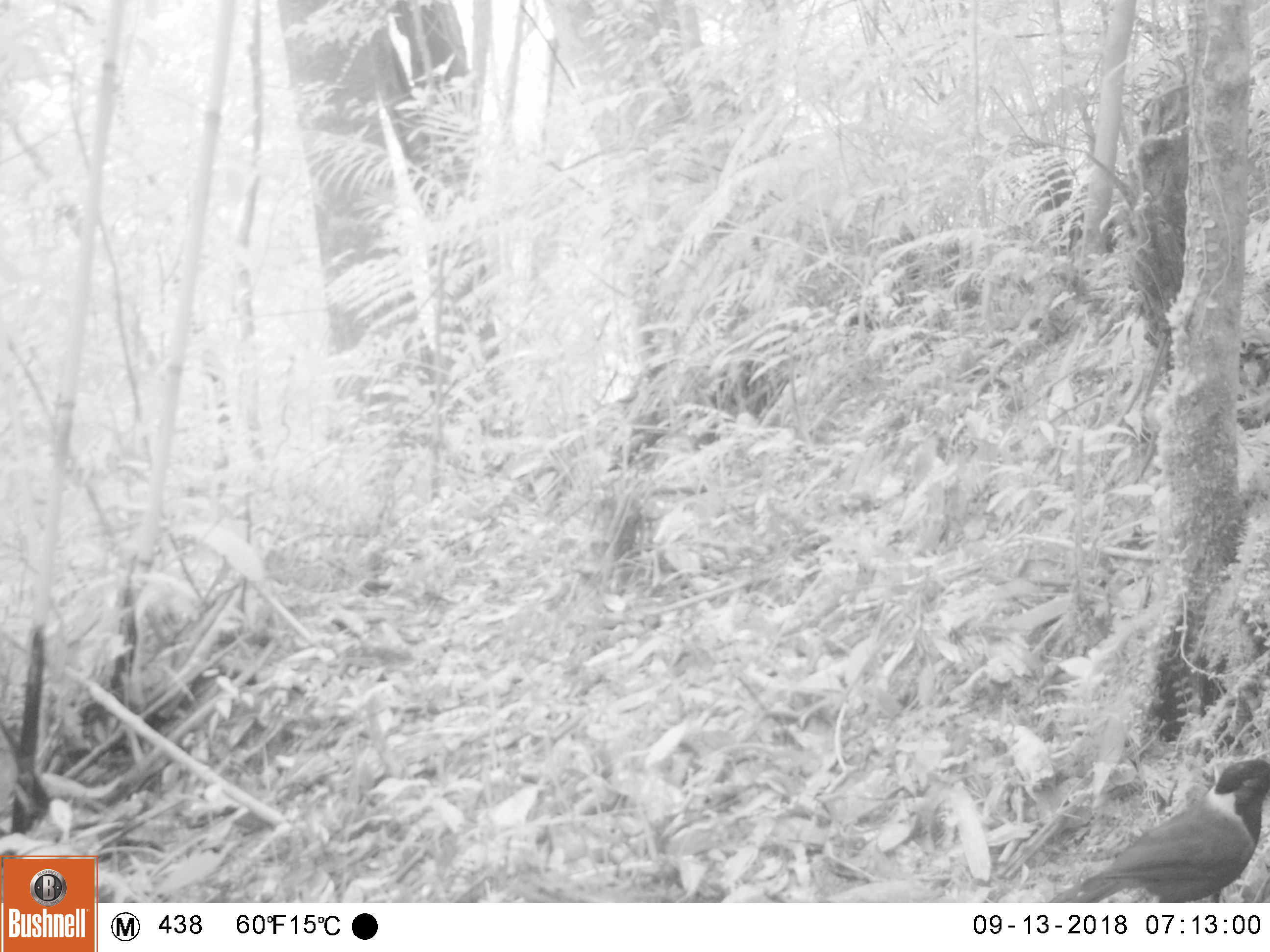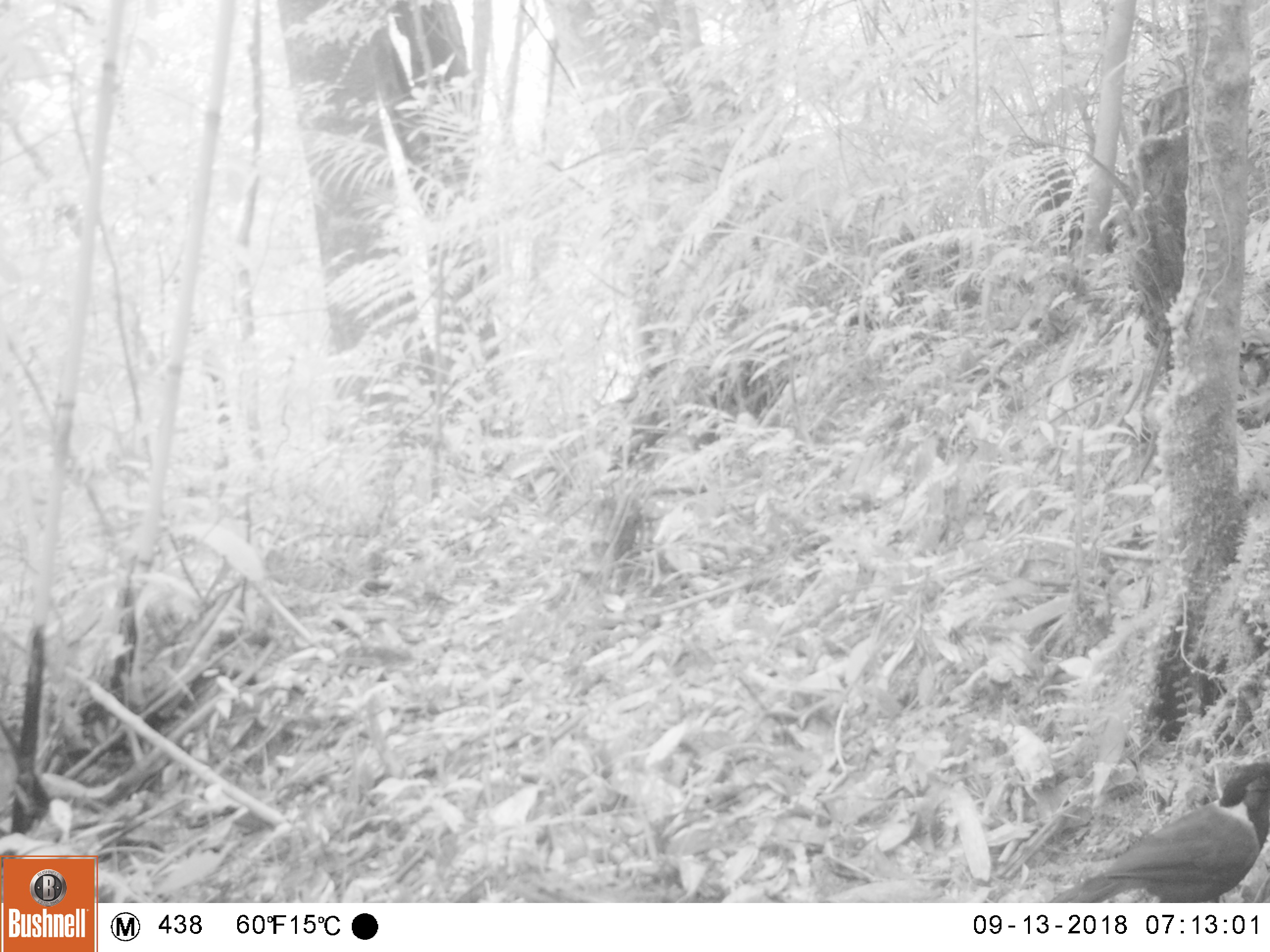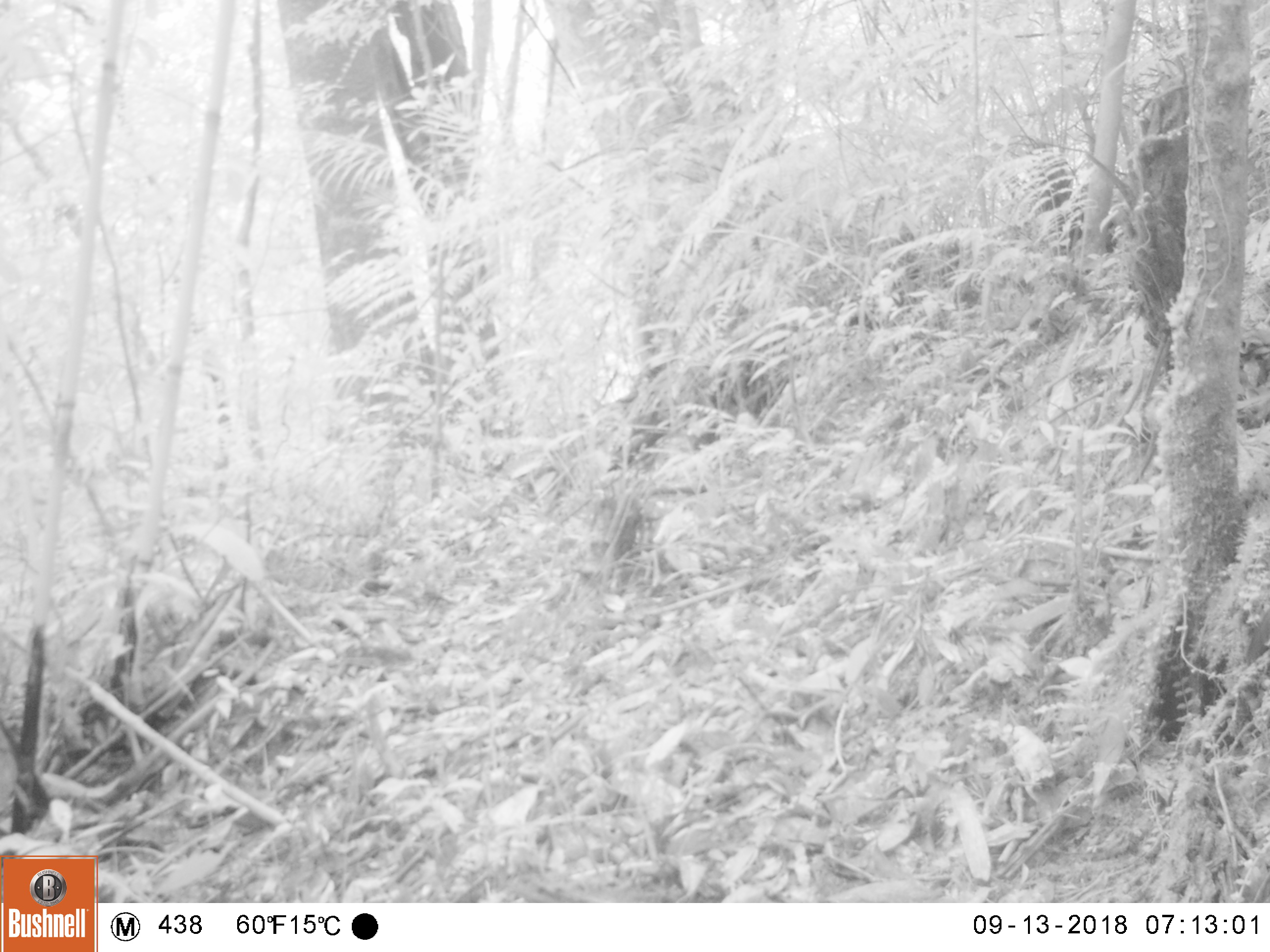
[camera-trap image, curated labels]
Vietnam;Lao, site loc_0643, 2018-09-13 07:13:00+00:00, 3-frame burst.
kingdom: Animalia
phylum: Chordata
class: Aves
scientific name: Aves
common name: bird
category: unidentified bird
Unidentified bird (bird) (Aves). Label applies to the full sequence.